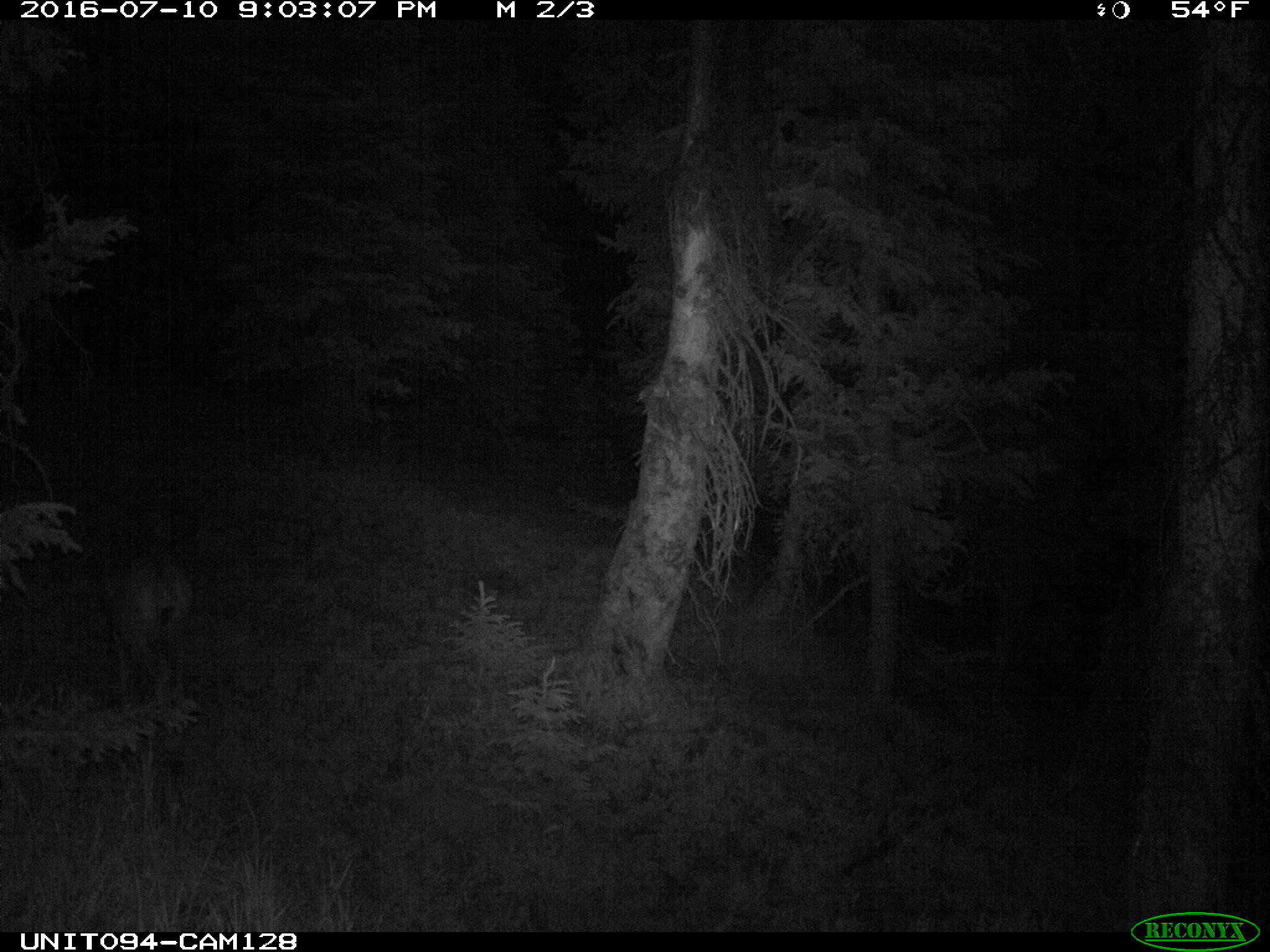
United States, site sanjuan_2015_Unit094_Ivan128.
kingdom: Animalia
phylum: Chordata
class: Mammalia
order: Artiodactyla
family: Cervidae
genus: Odocoileus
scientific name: Odocoileus hemionus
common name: mule deer